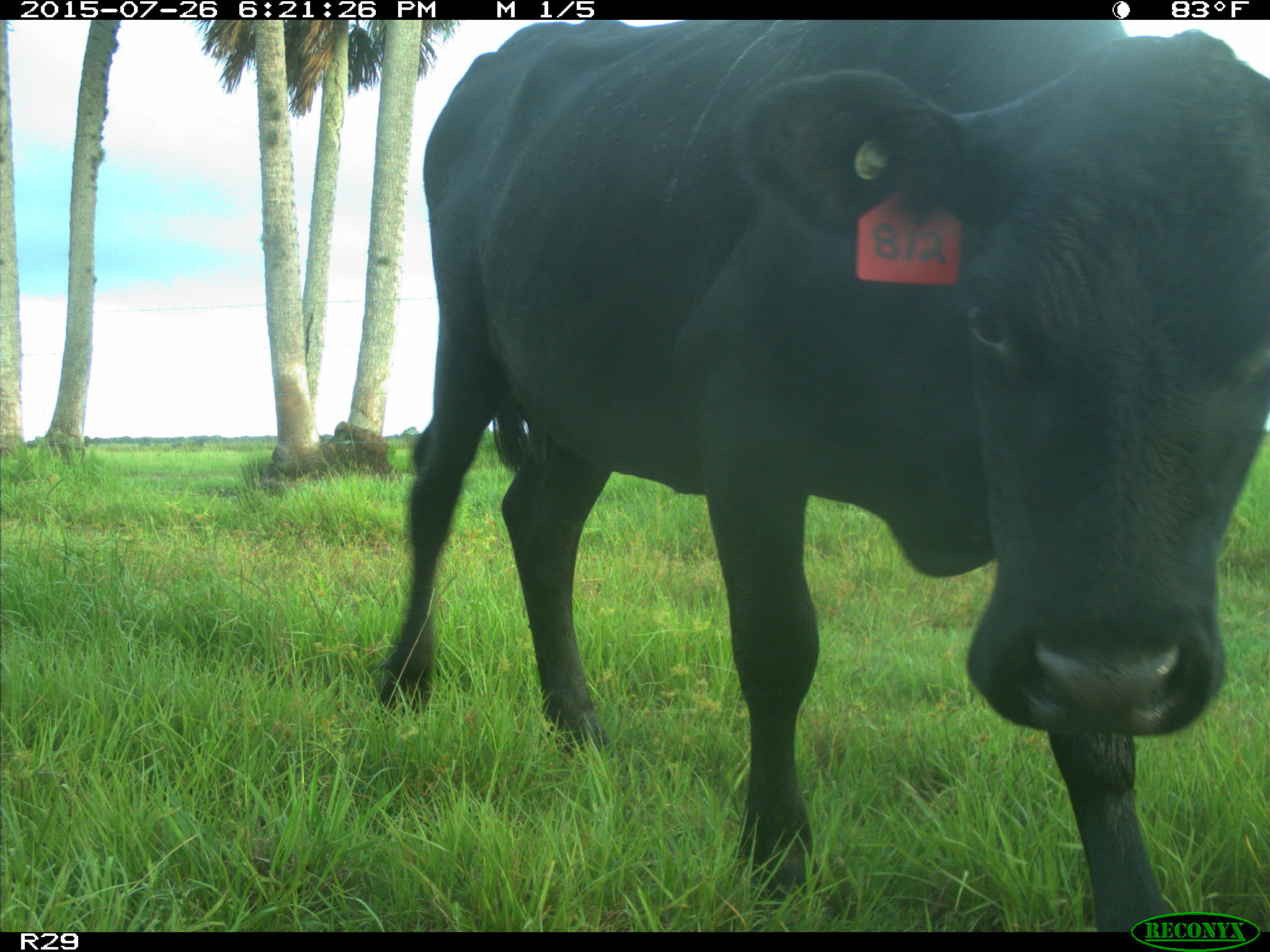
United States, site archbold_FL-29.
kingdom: Animalia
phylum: Chordata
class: Mammalia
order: Artiodactyla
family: Bovidae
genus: Bos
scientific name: Bos taurus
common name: domestic cow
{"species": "Bos taurus (domestic cow)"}